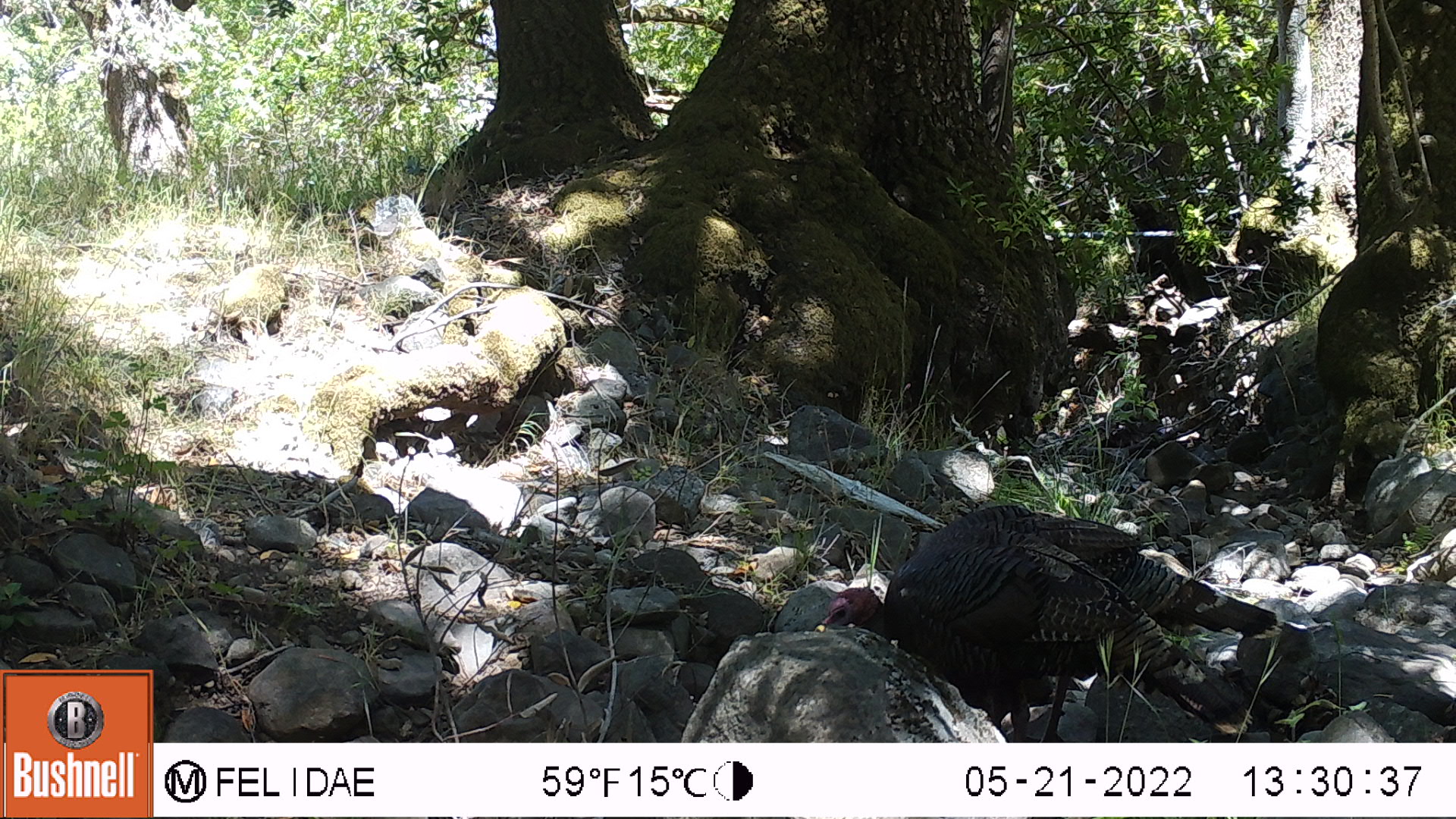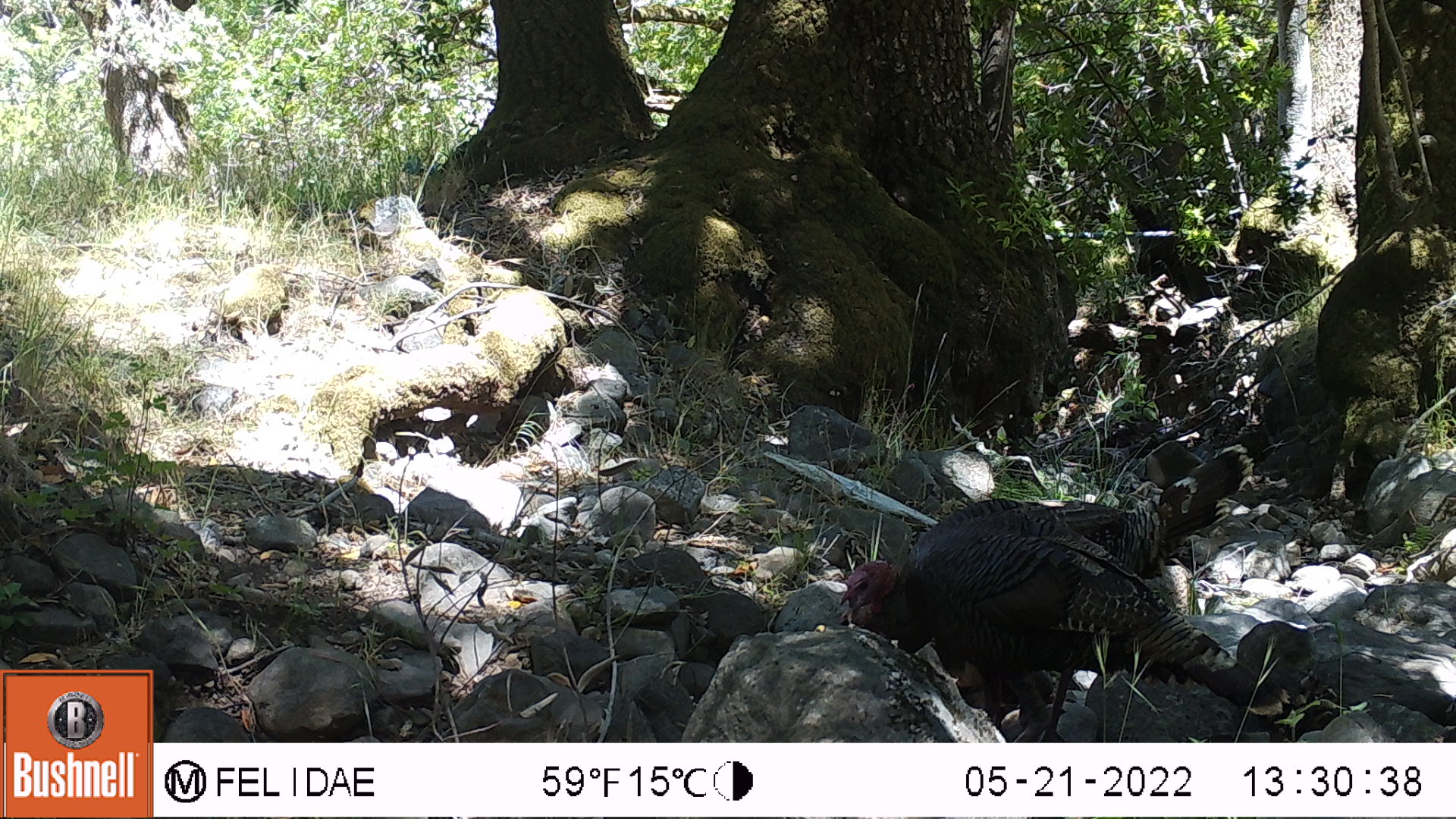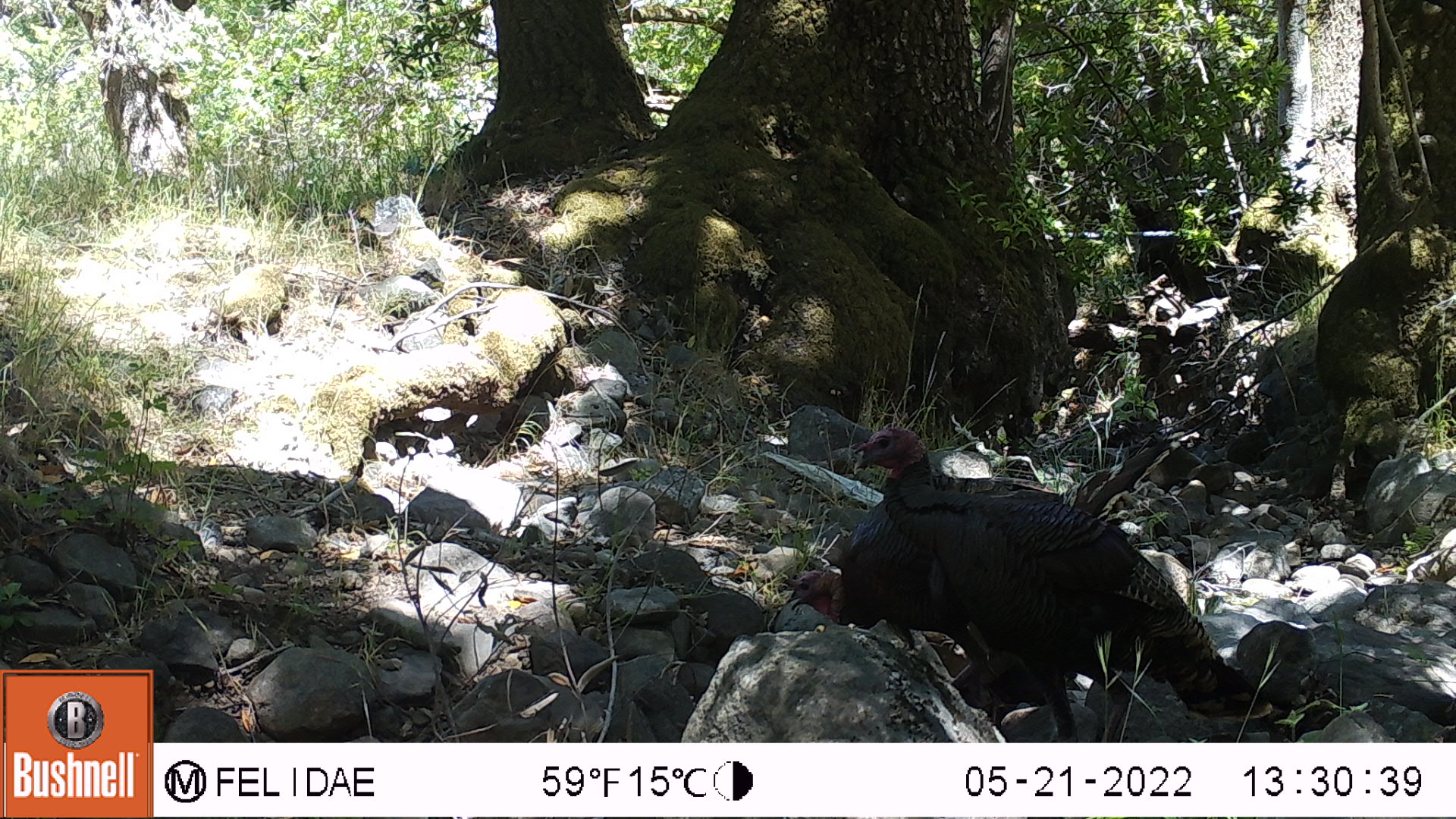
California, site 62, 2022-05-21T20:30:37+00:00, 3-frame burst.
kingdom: Animalia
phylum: Chordata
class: Aves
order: Galliformes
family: Phasianidae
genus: Meleagris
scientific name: Meleagris gallopavo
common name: turkey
Turkey (Meleagris gallopavo).